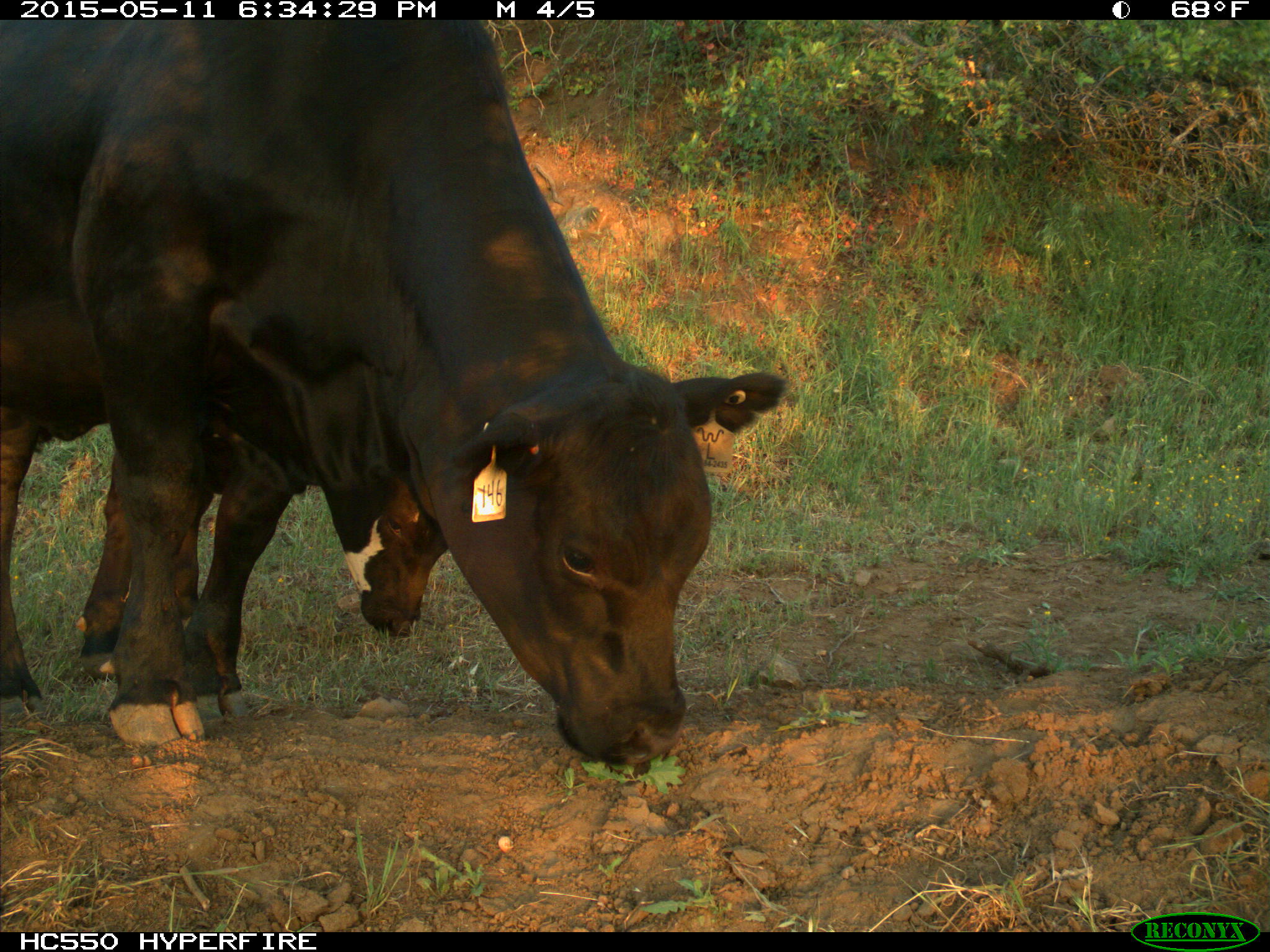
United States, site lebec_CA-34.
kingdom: Animalia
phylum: Chordata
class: Mammalia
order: Artiodactyla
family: Bovidae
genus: Bos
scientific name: Bos taurus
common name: domestic cow